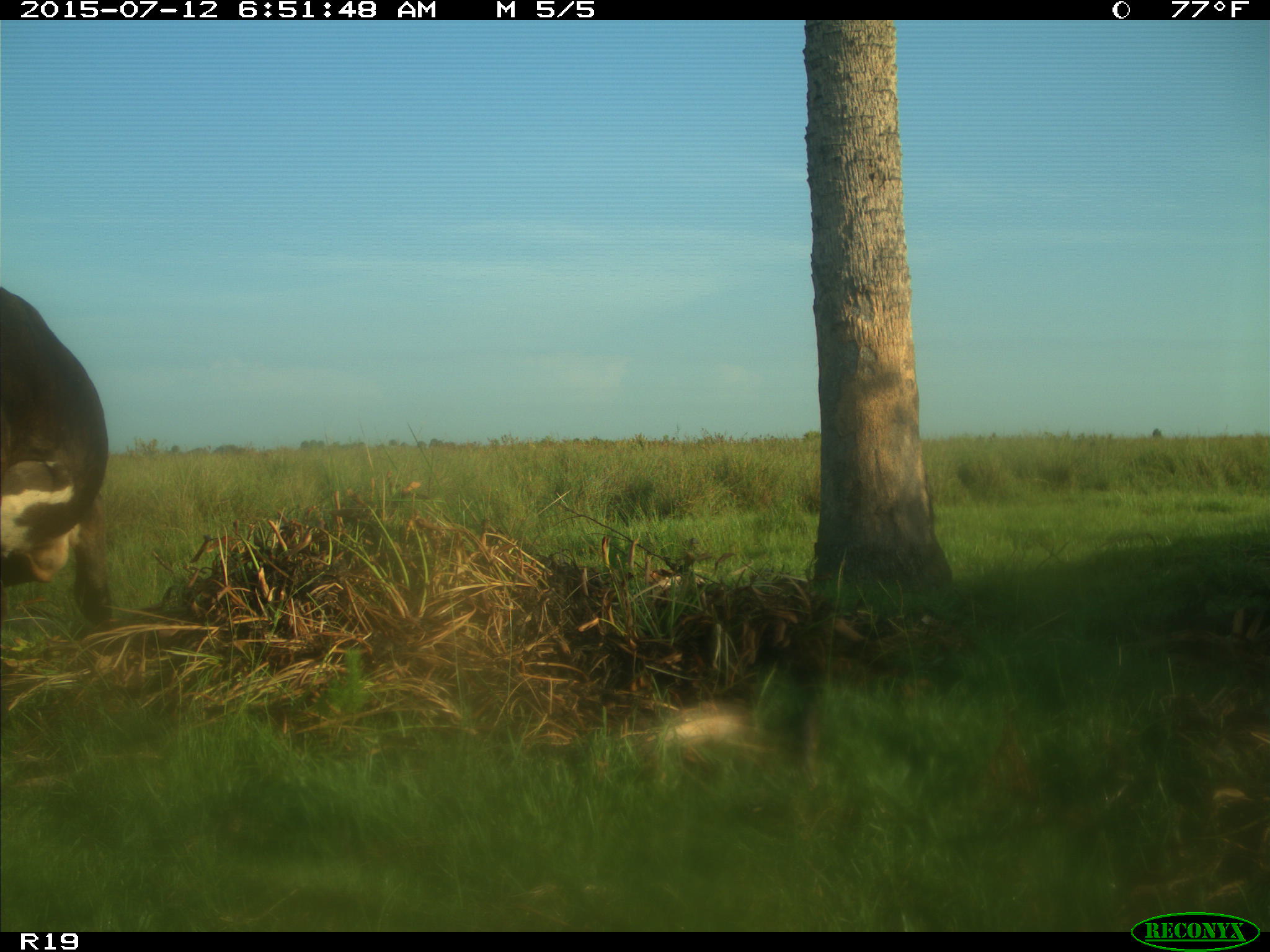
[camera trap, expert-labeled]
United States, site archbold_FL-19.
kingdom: Animalia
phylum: Chordata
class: Mammalia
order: Artiodactyla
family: Bovidae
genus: Bos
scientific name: Bos taurus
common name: domestic cow